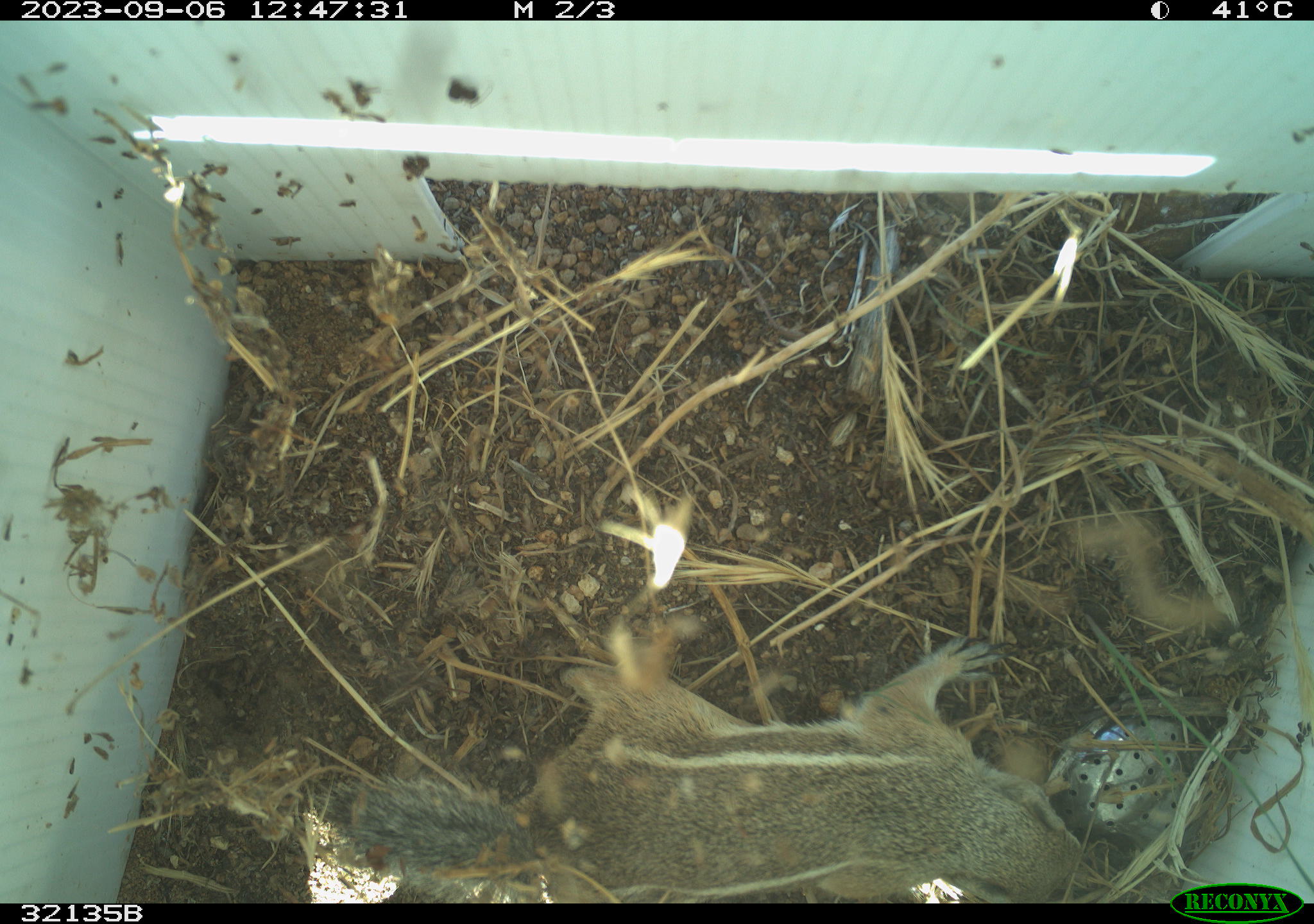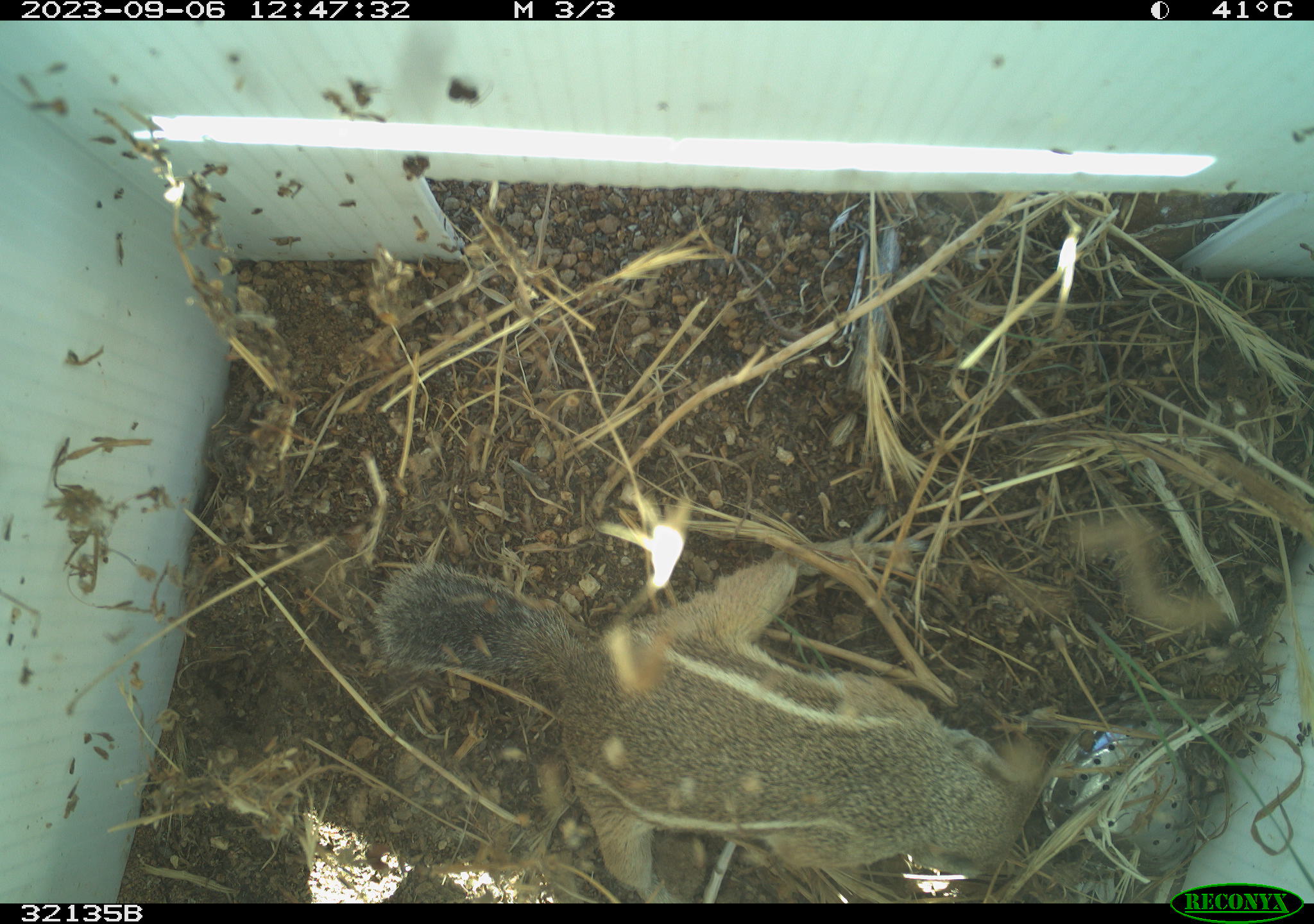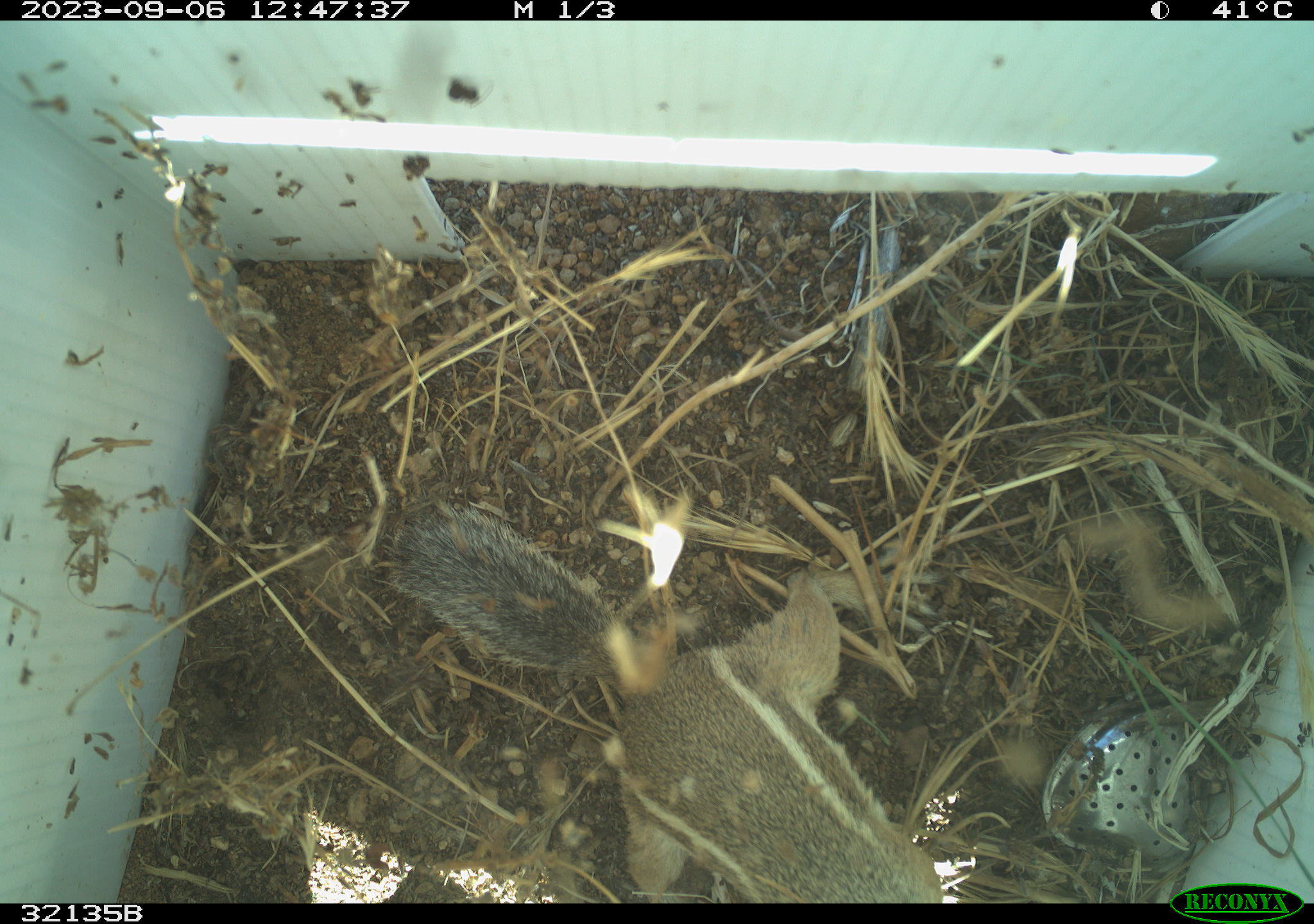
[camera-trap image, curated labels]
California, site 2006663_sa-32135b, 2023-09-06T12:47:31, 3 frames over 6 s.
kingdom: Animalia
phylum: Chordata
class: Mammalia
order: Rodentia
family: Sciuridae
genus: Ammospermophilus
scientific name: Ammospermophilus leucurus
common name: white-tailed antelope squirrel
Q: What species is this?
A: White-tailed antelope squirrel (Ammospermophilus leucurus).